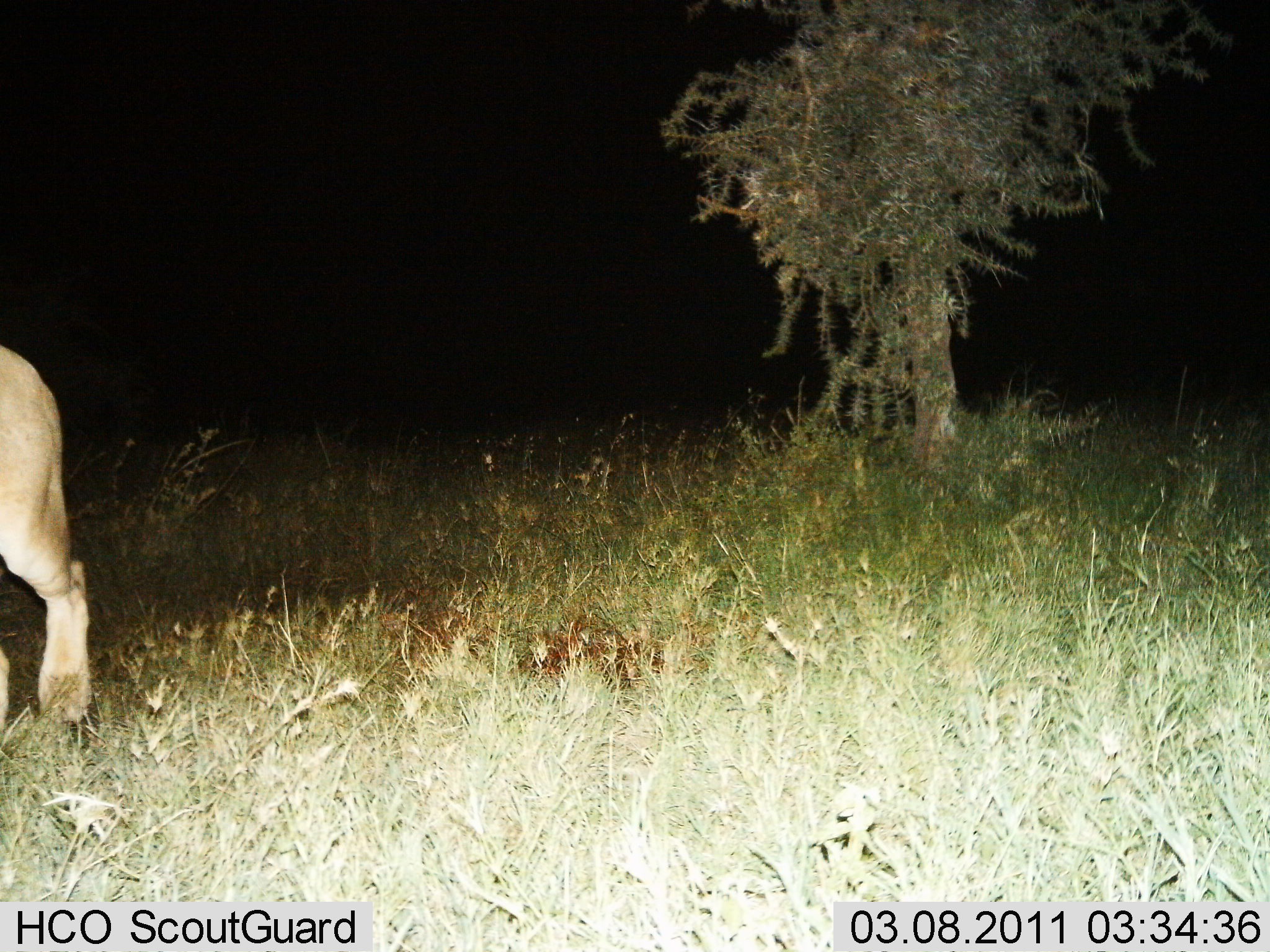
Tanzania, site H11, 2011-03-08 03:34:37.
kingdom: Animalia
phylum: Chordata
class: Mammalia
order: Carnivora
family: Felidae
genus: Panthera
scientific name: Panthera leo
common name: lion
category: lionfemale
Lionfemale (lion) (Panthera leo), count 1. Behavior (volunteer vote fractions): standing 0%, resting 0%, moving 100%, interacting 0%. Young present (vote fraction): 0%. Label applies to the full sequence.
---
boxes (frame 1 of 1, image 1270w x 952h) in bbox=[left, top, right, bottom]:
animal: bbox=[2, 341, 98, 730]